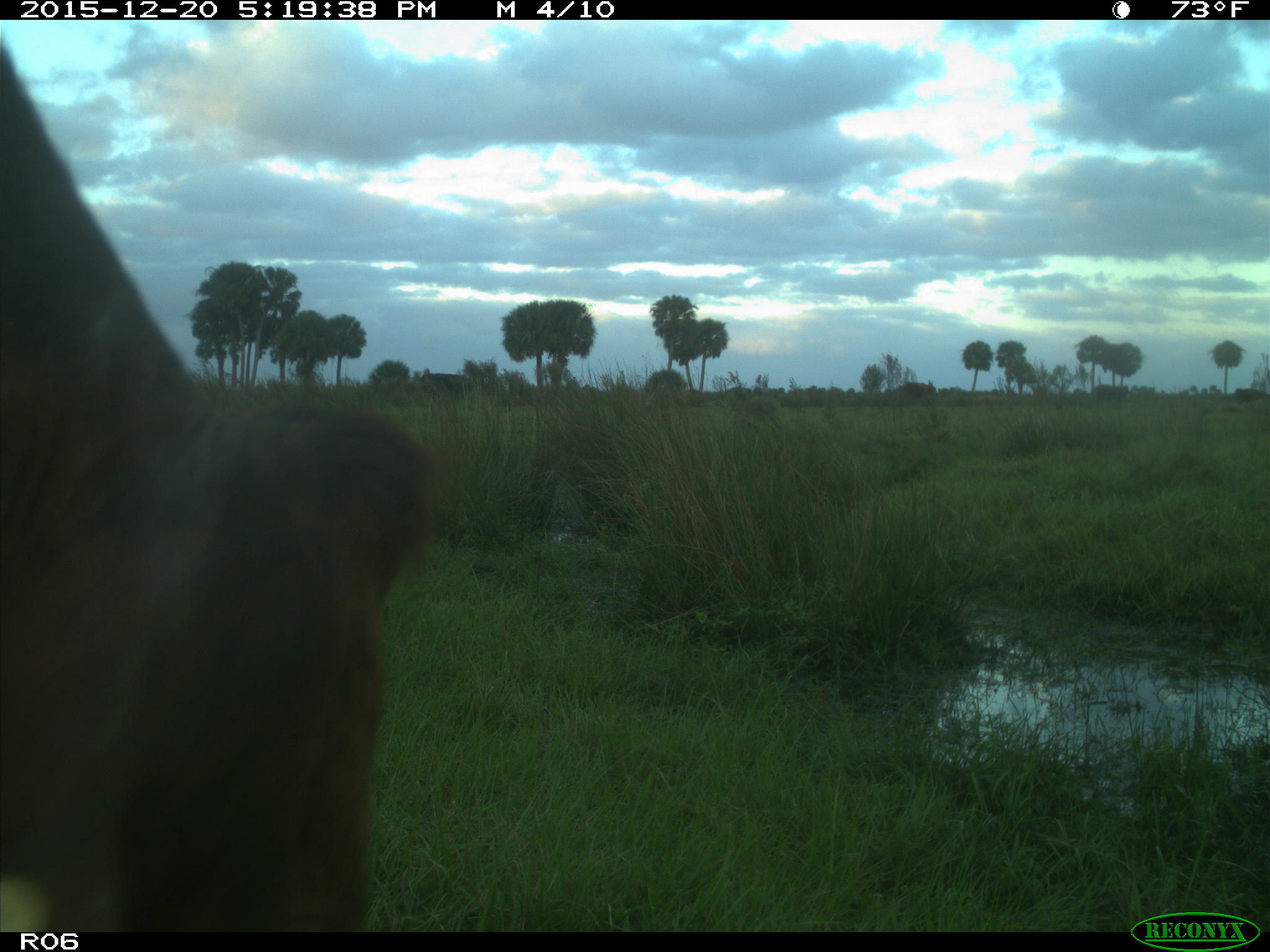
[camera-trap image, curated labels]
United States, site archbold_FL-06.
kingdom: Animalia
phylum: Chordata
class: Mammalia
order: Artiodactyla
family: Bovidae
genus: Bos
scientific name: Bos taurus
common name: domestic cow